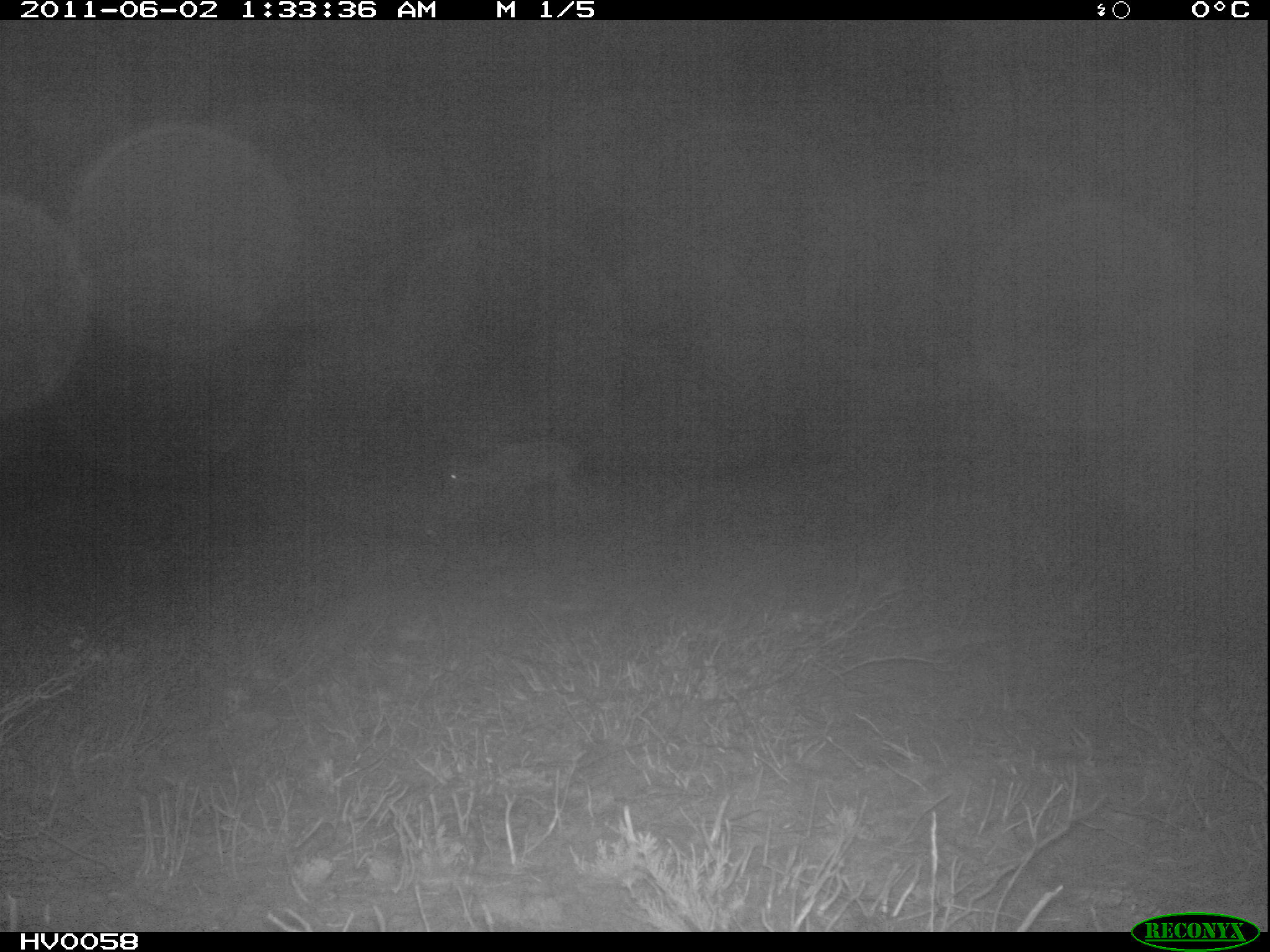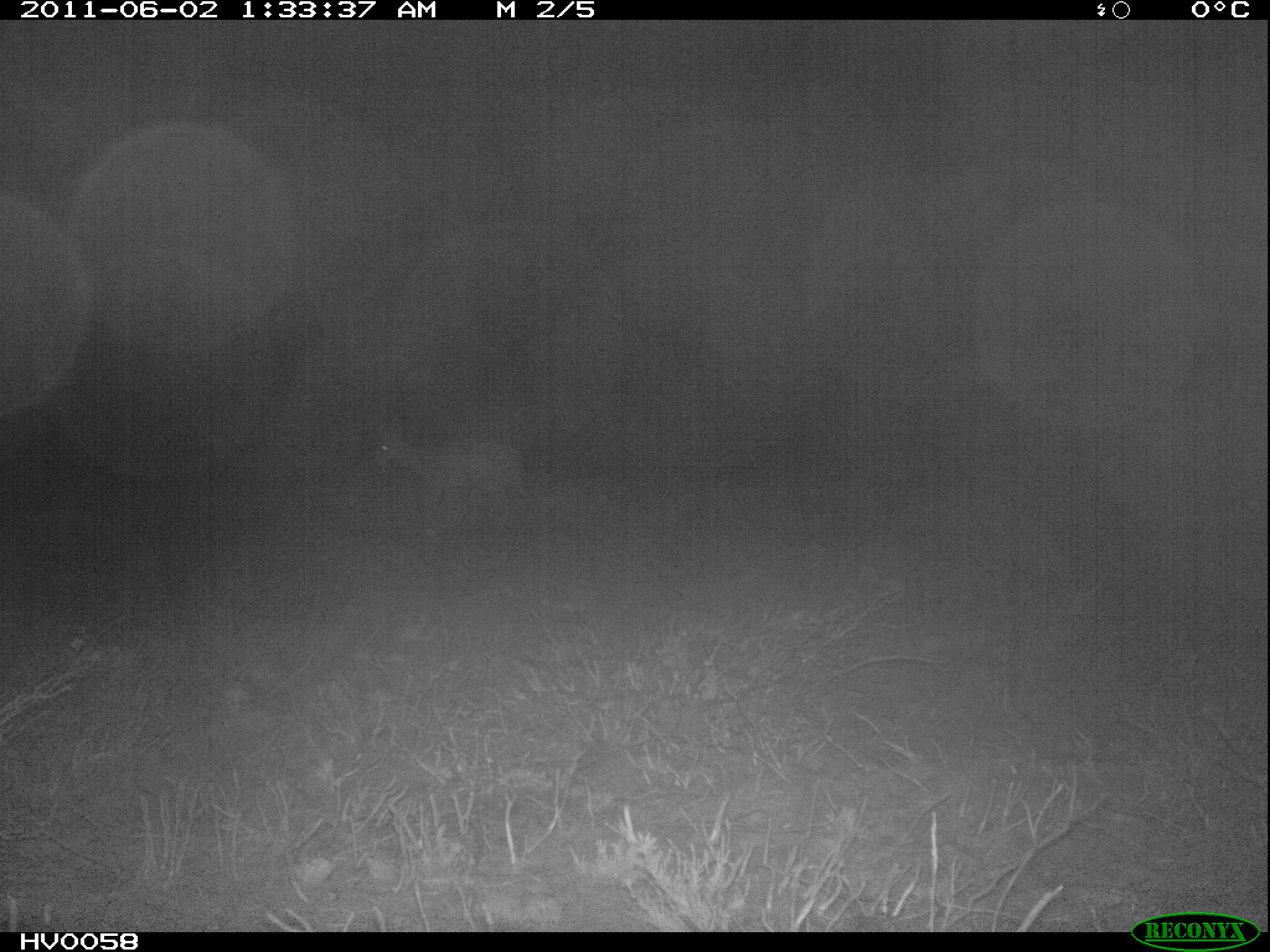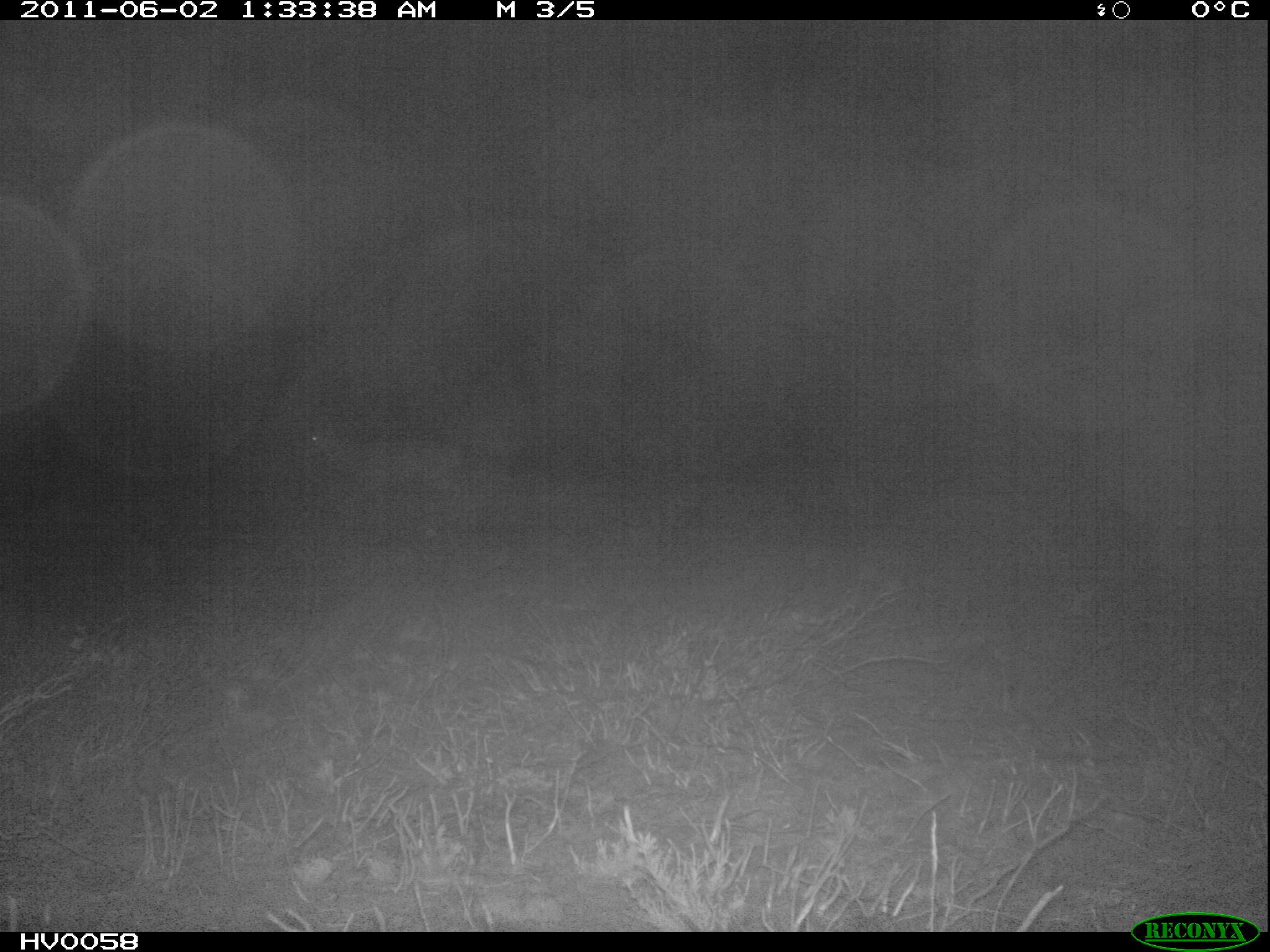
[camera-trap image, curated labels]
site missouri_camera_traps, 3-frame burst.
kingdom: Animalia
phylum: Chordata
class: Mammalia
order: Artiodactyla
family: Cervidae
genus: Cervus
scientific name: Cervus elaphus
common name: red deer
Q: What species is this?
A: Red deer (Cervus elaphus).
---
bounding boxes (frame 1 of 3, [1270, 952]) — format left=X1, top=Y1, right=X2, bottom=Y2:
red deer: left=441, top=432, right=597, bottom=506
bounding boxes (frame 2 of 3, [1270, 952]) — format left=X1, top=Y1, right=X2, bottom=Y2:
red deer: left=372, top=421, right=542, bottom=521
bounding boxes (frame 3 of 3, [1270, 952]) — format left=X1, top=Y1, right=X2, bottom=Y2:
red deer: left=299, top=409, right=478, bottom=514